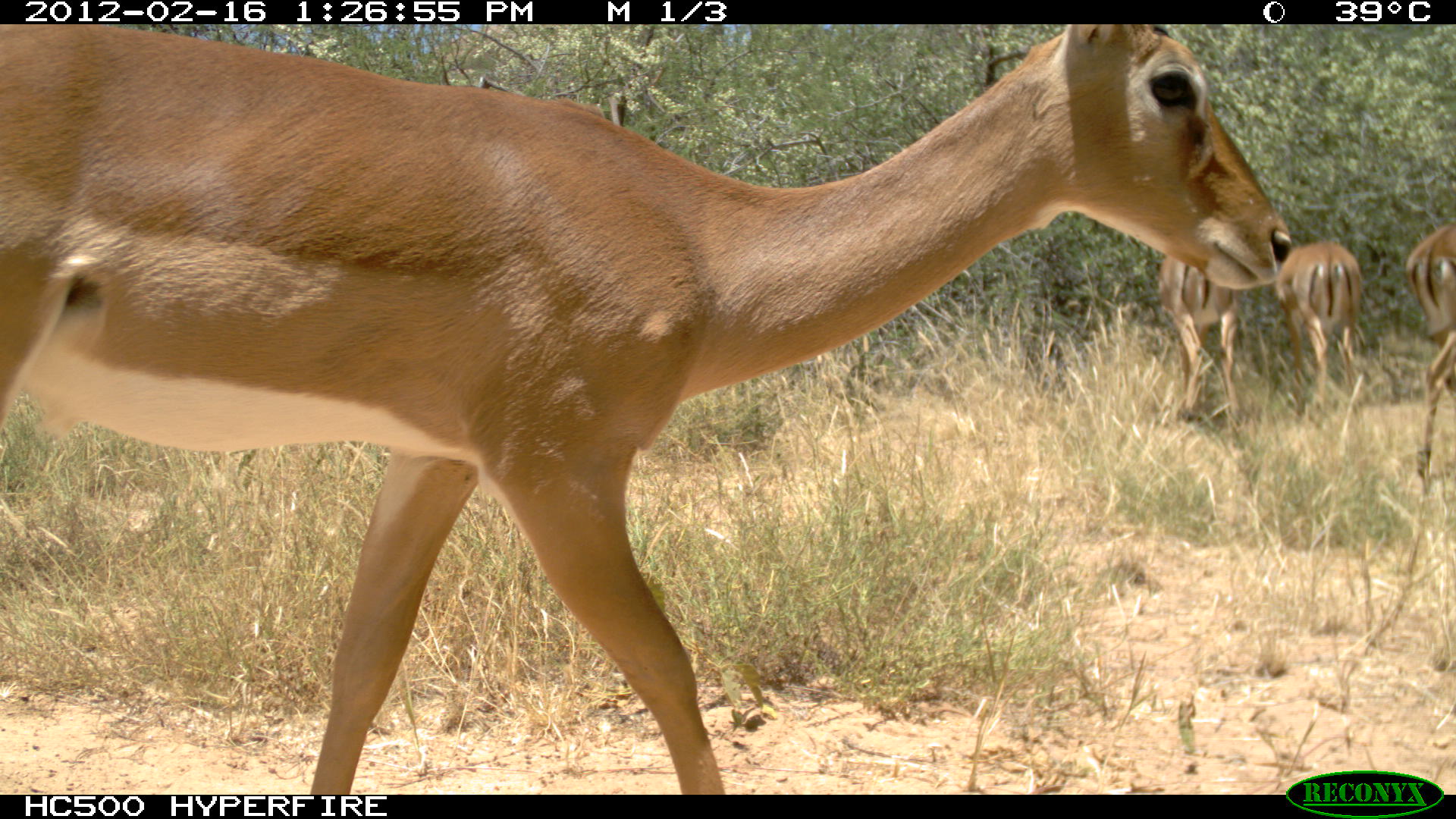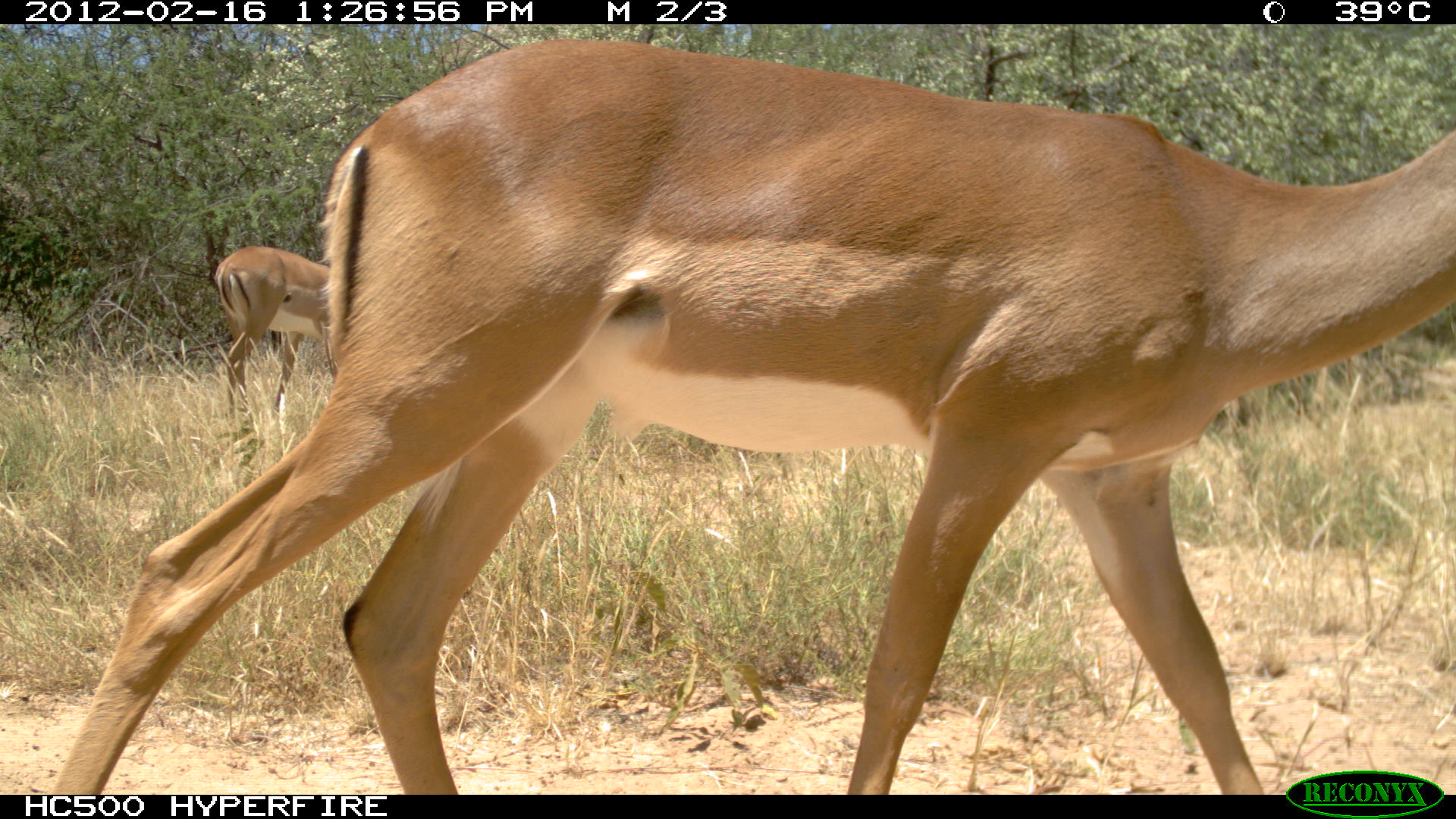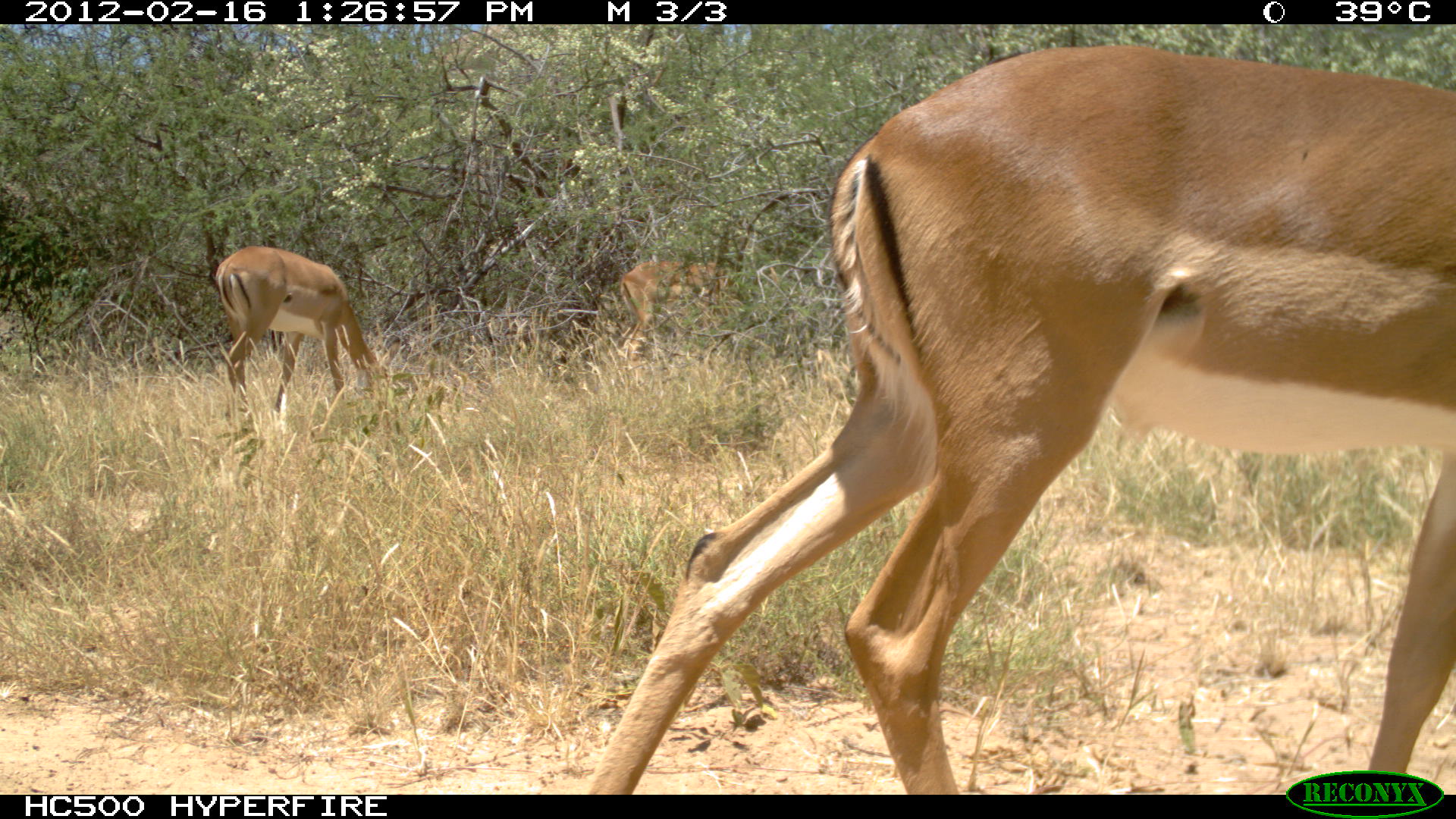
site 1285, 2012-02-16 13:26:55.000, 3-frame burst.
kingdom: Animalia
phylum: Chordata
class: Mammalia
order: Artiodactyla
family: Bovidae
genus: Aepyceros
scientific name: Aepyceros melampus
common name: impala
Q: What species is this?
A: Aepyceros melampus (impala).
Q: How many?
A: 4.